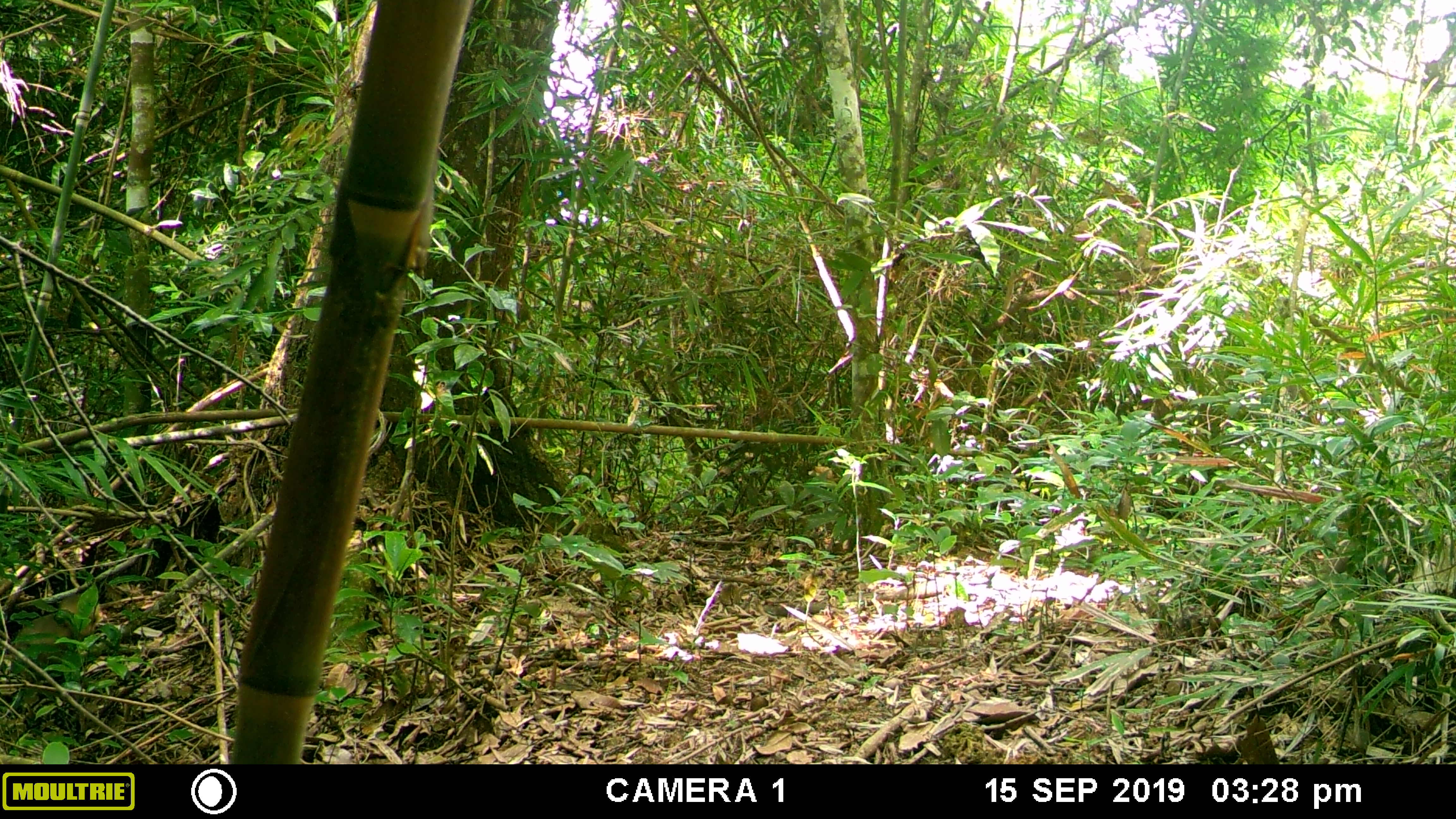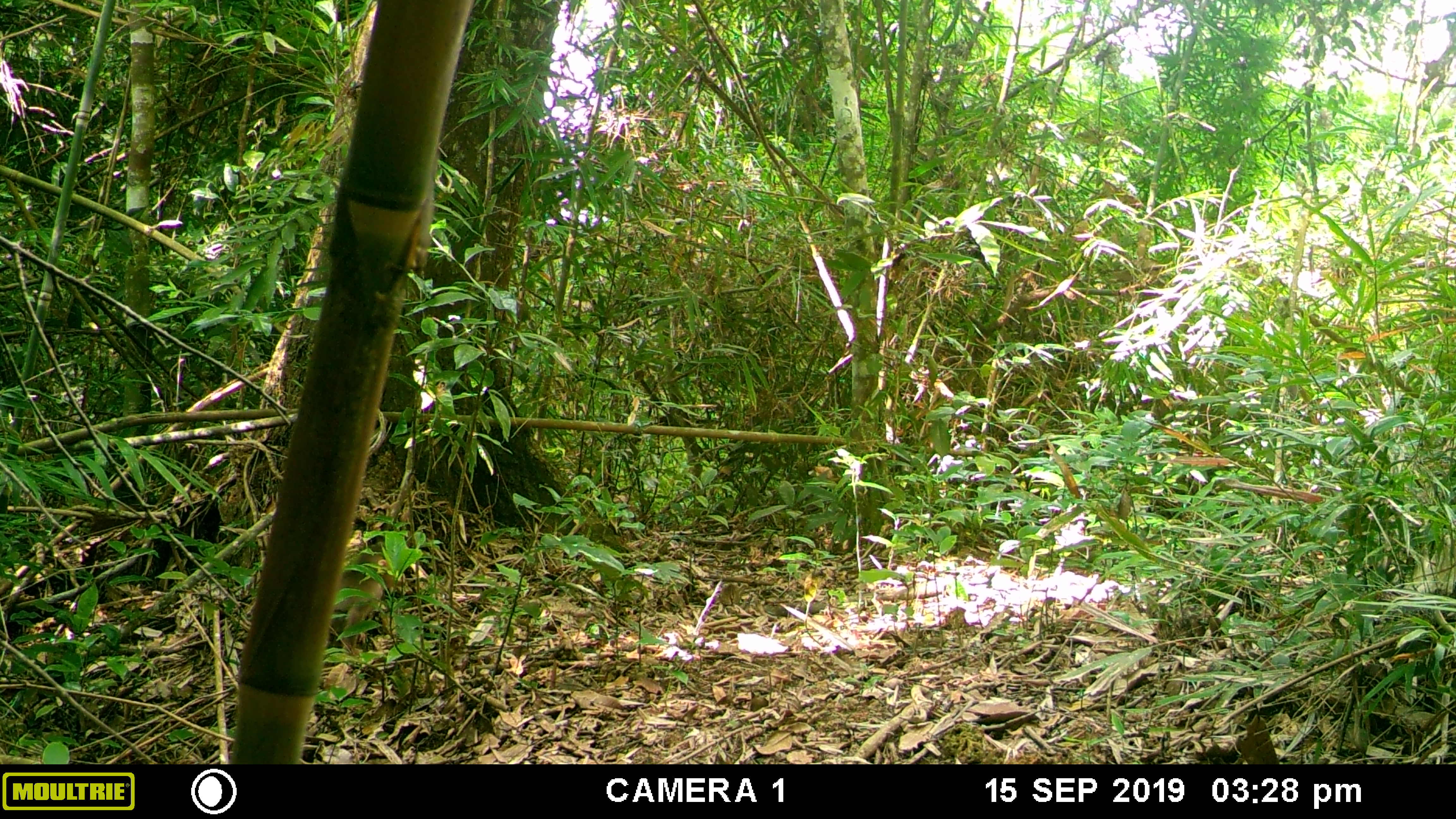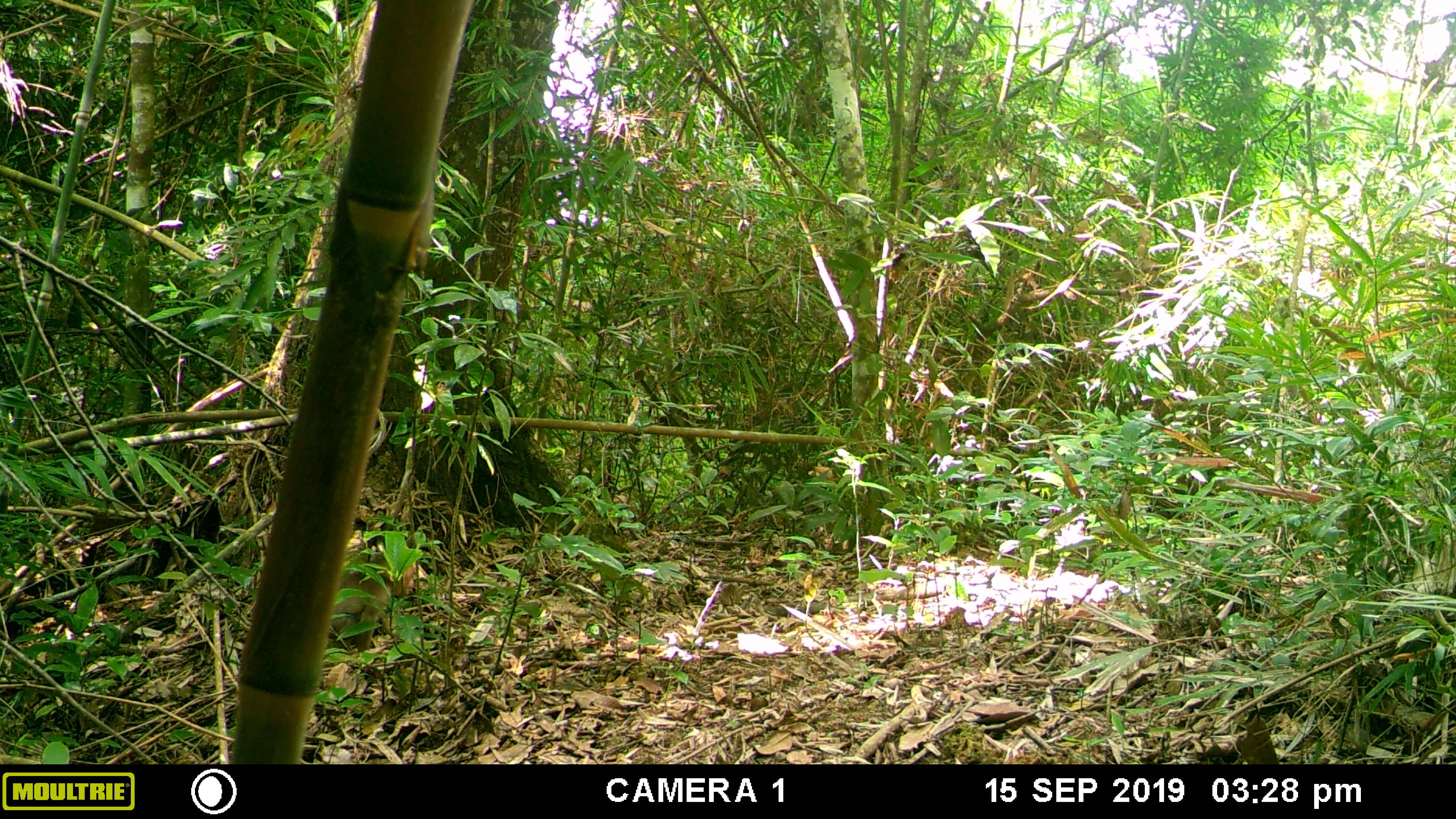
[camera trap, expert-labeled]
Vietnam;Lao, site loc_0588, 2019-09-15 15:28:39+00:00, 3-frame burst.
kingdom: Animalia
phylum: Chordata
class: Mammalia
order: Primates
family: Cercopithecidae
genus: Macaca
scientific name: Macaca arctoides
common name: stump-tailed macaque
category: stump tailed macaque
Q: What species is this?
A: Stump tailed macaque (stump-tailed macaque) (Macaca arctoides).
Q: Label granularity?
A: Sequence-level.